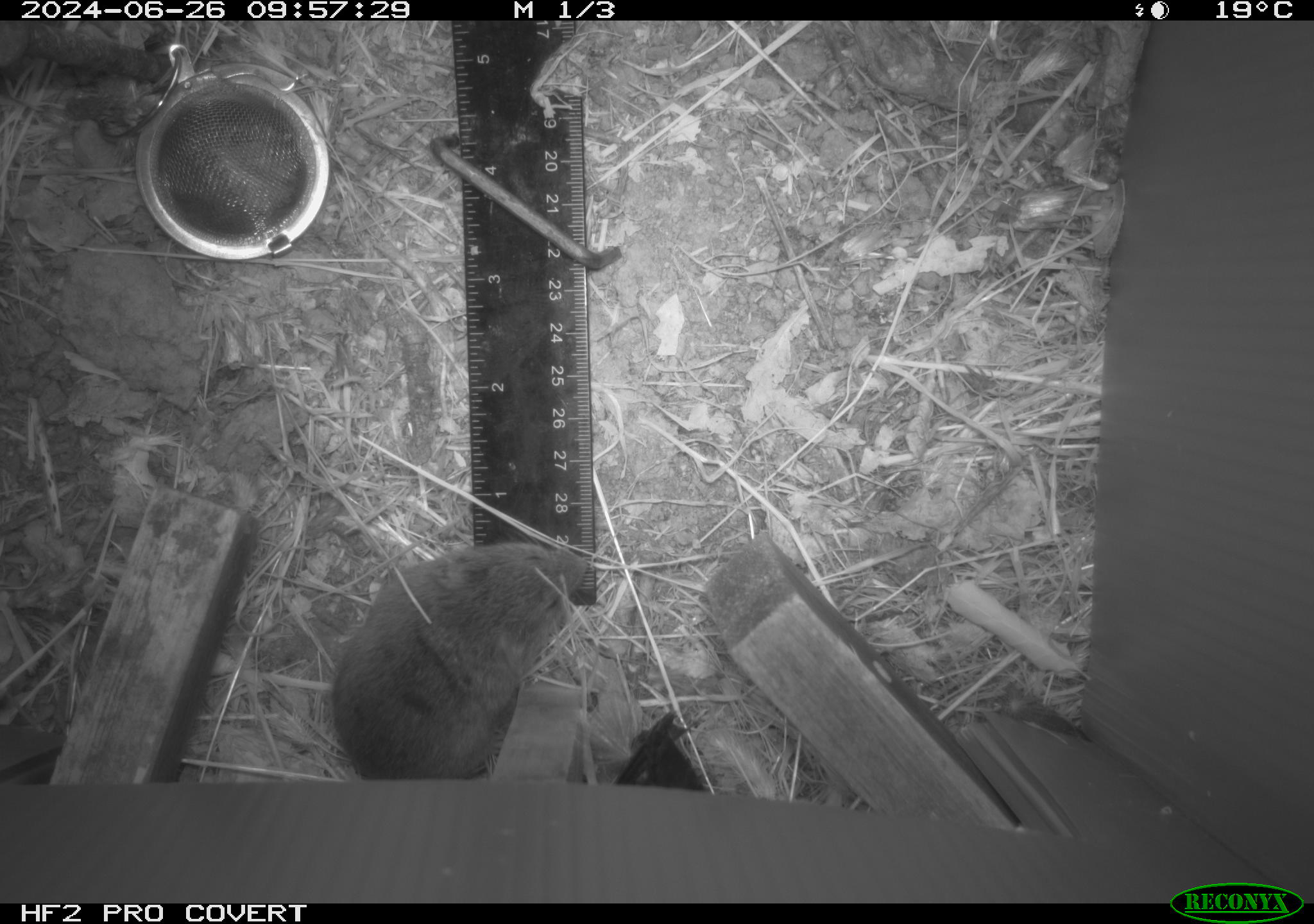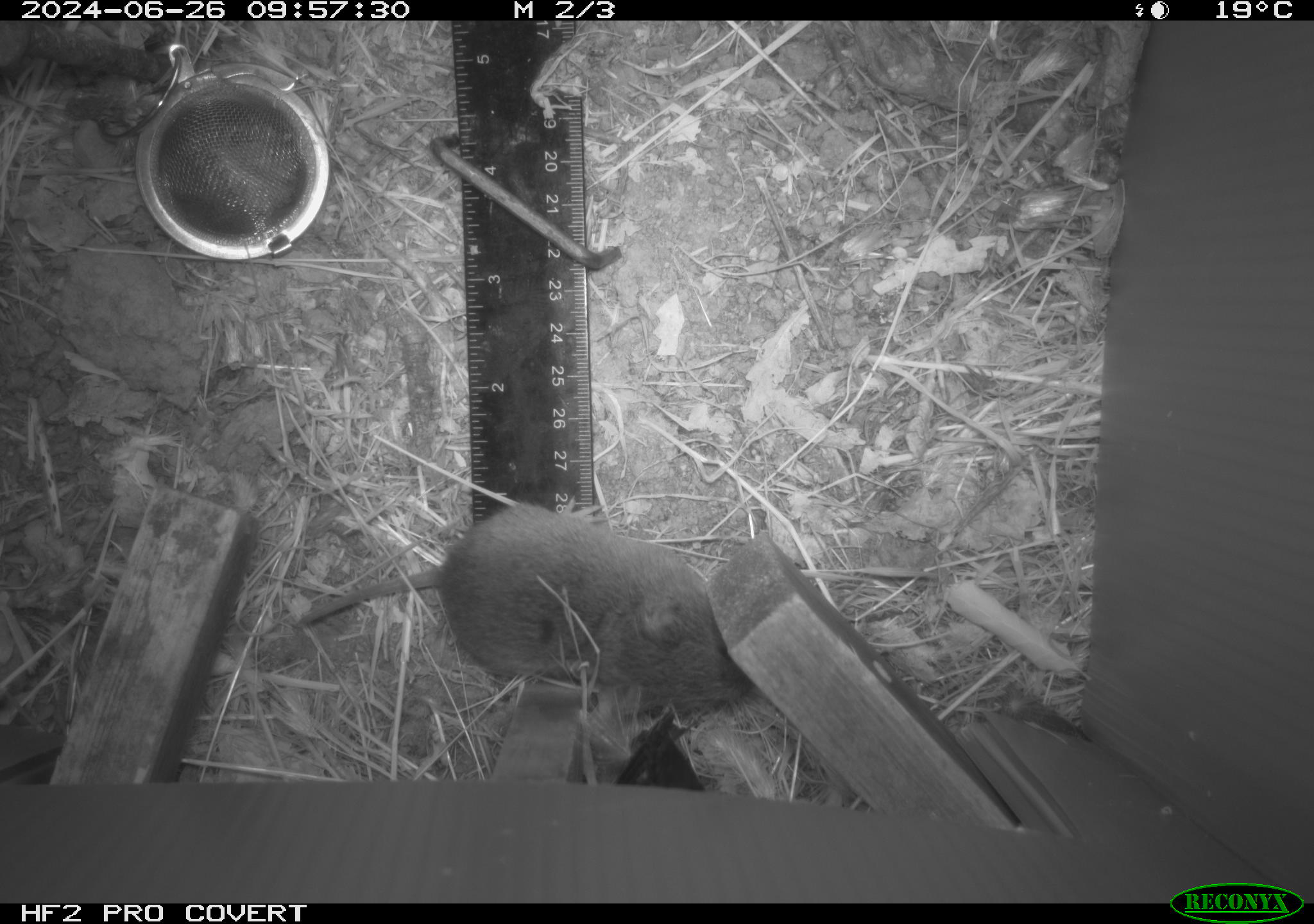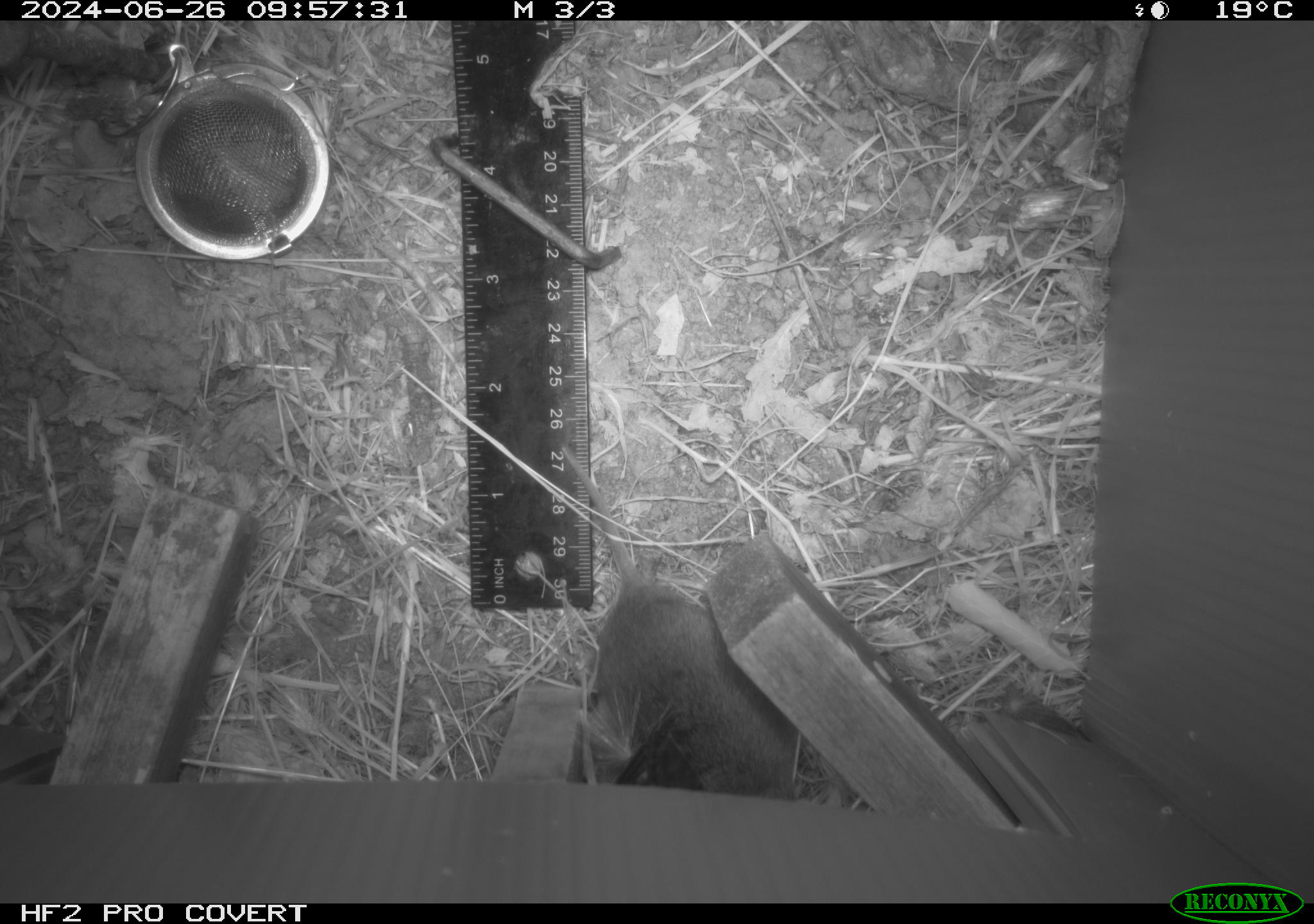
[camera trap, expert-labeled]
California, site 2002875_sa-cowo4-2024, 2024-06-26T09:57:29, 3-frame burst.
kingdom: Animalia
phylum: Chordata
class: Mammalia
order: Rodentia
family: Cricetidae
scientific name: Arvicolinae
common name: voles, lemmings, and muskrats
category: arvicolinae subfamily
Arvicolinae subfamily (voles, lemmings, and muskrats) (Arvicolinae).